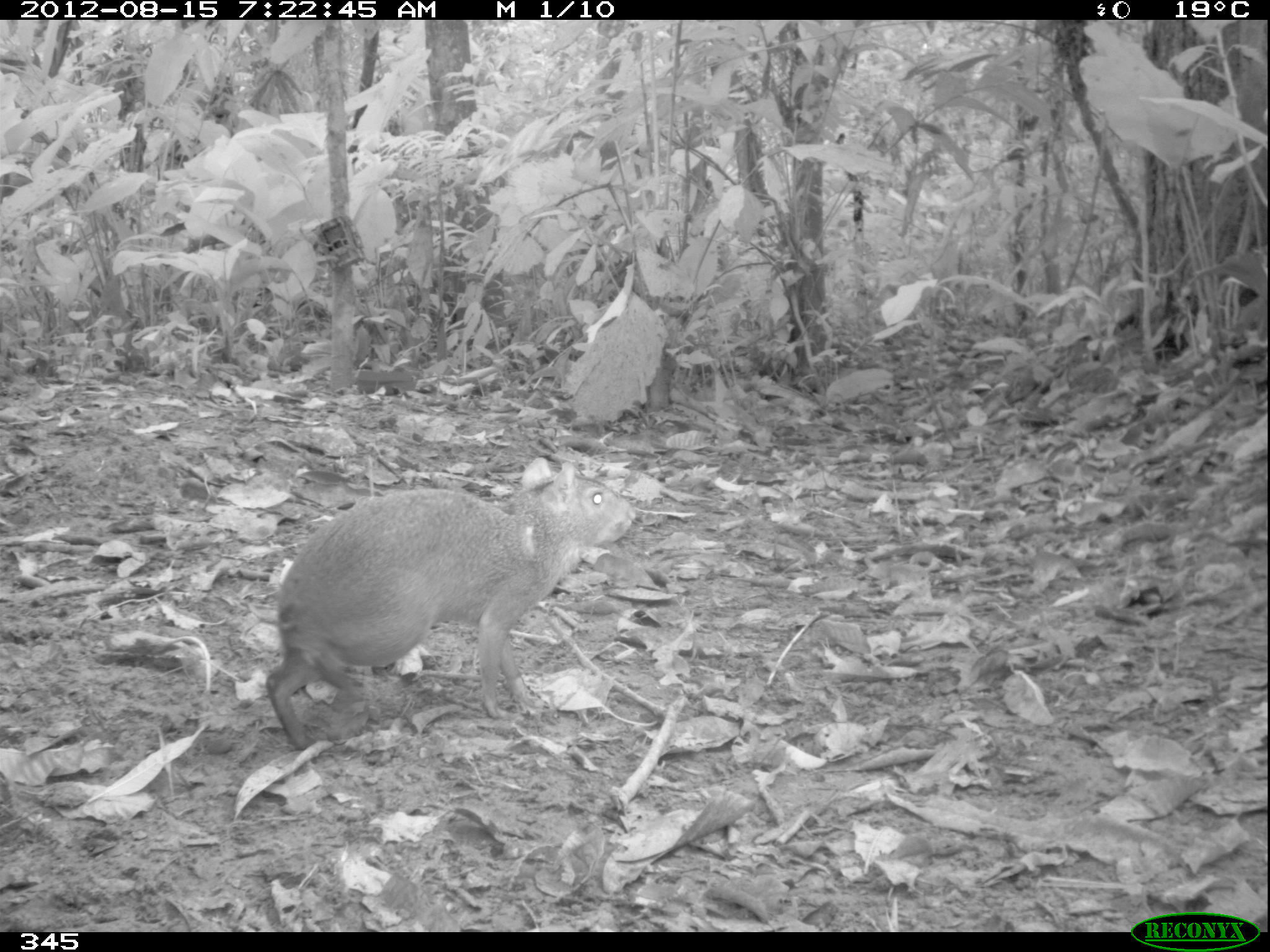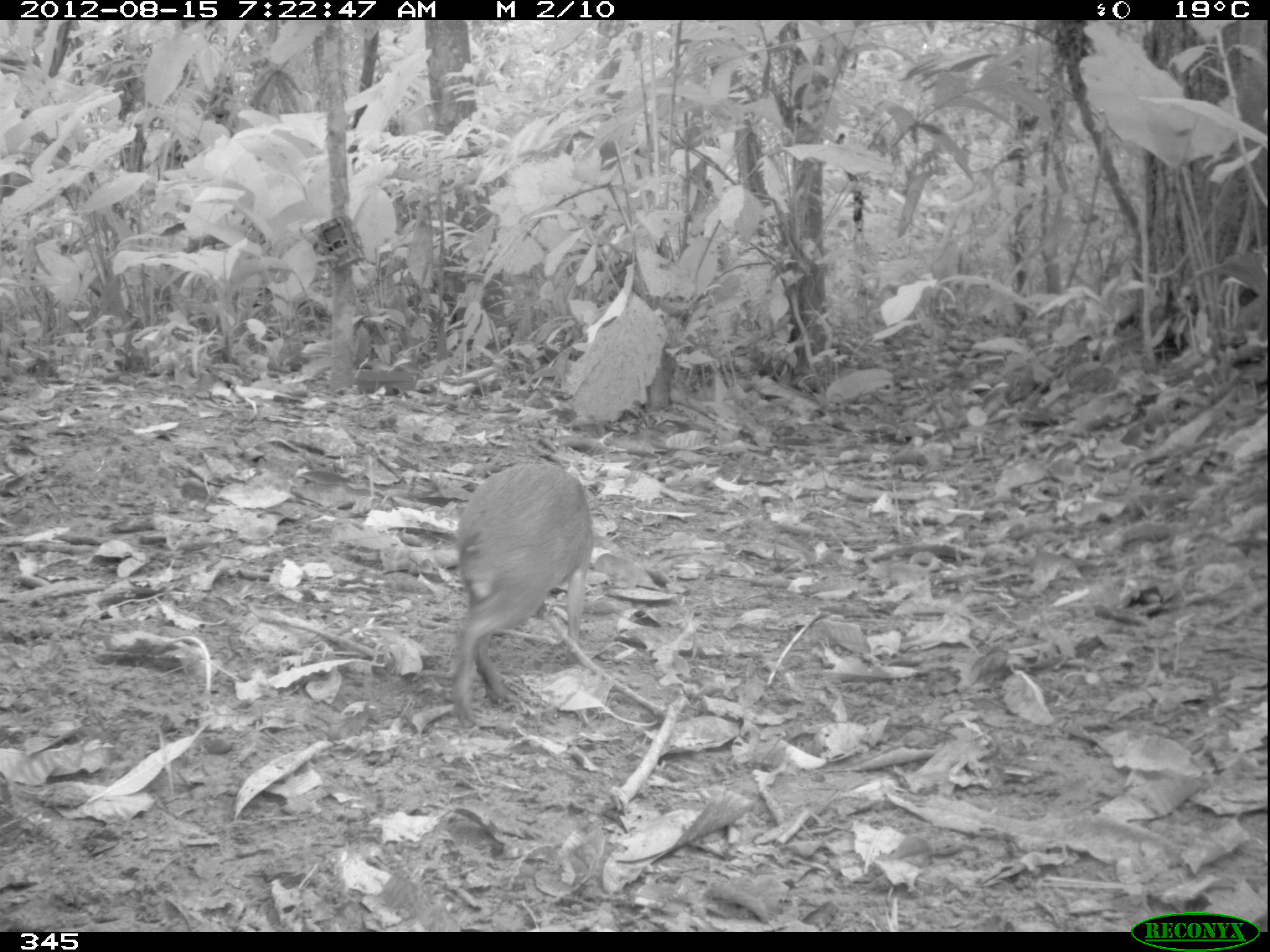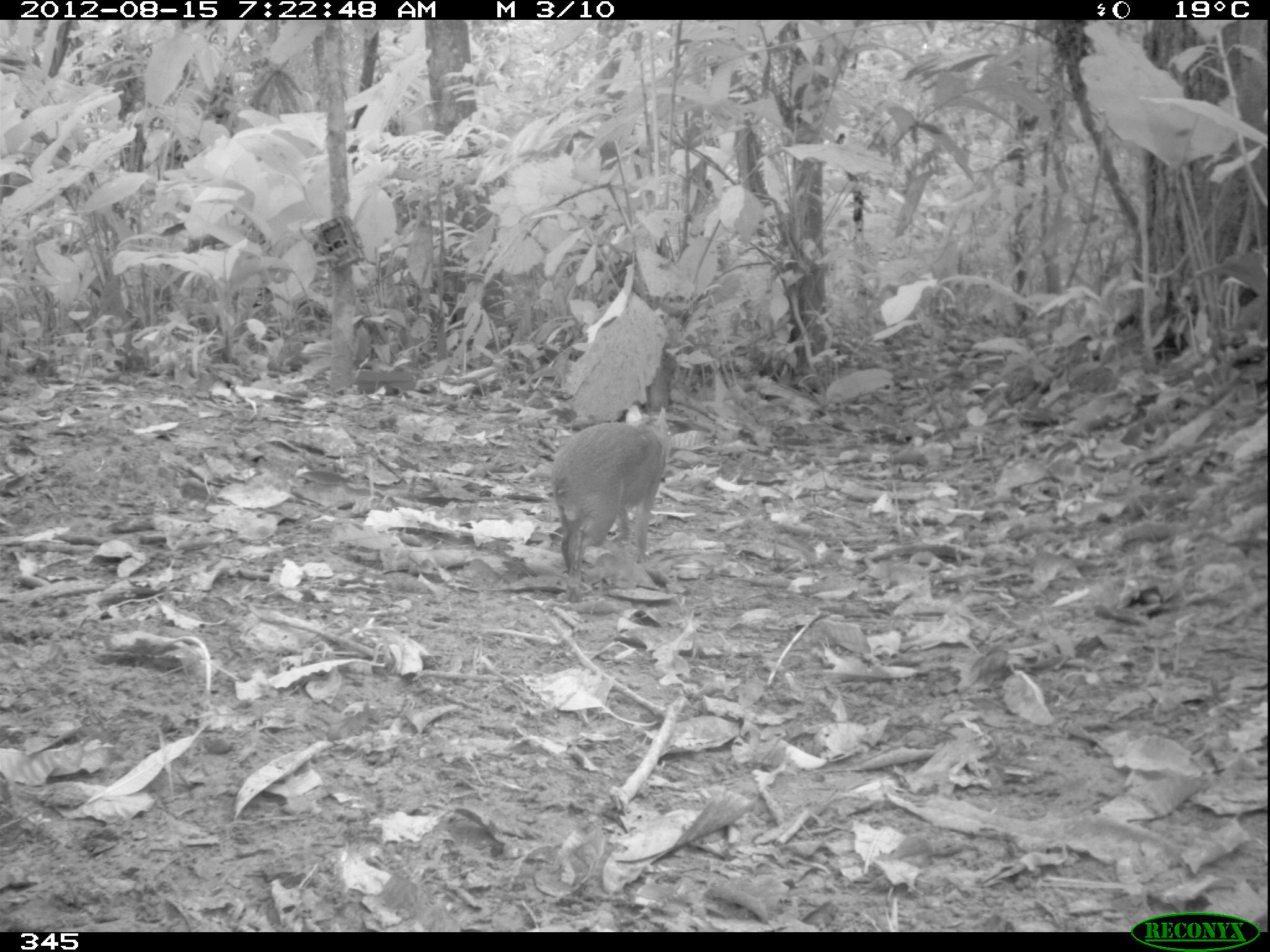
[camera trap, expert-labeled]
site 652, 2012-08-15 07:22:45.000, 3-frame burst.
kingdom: Animalia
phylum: Chordata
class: Mammalia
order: Rodentia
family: Dasyproctidae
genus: Dasyprocta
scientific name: Dasyprocta punctata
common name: central american agouti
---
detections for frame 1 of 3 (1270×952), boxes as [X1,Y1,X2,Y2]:
dasyprocta punctata: [261,453,641,750]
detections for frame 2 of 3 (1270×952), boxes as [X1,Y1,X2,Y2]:
dasyprocta punctata: [445,460,595,720]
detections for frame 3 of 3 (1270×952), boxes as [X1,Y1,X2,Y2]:
dasyprocta punctata: [549,405,675,601]